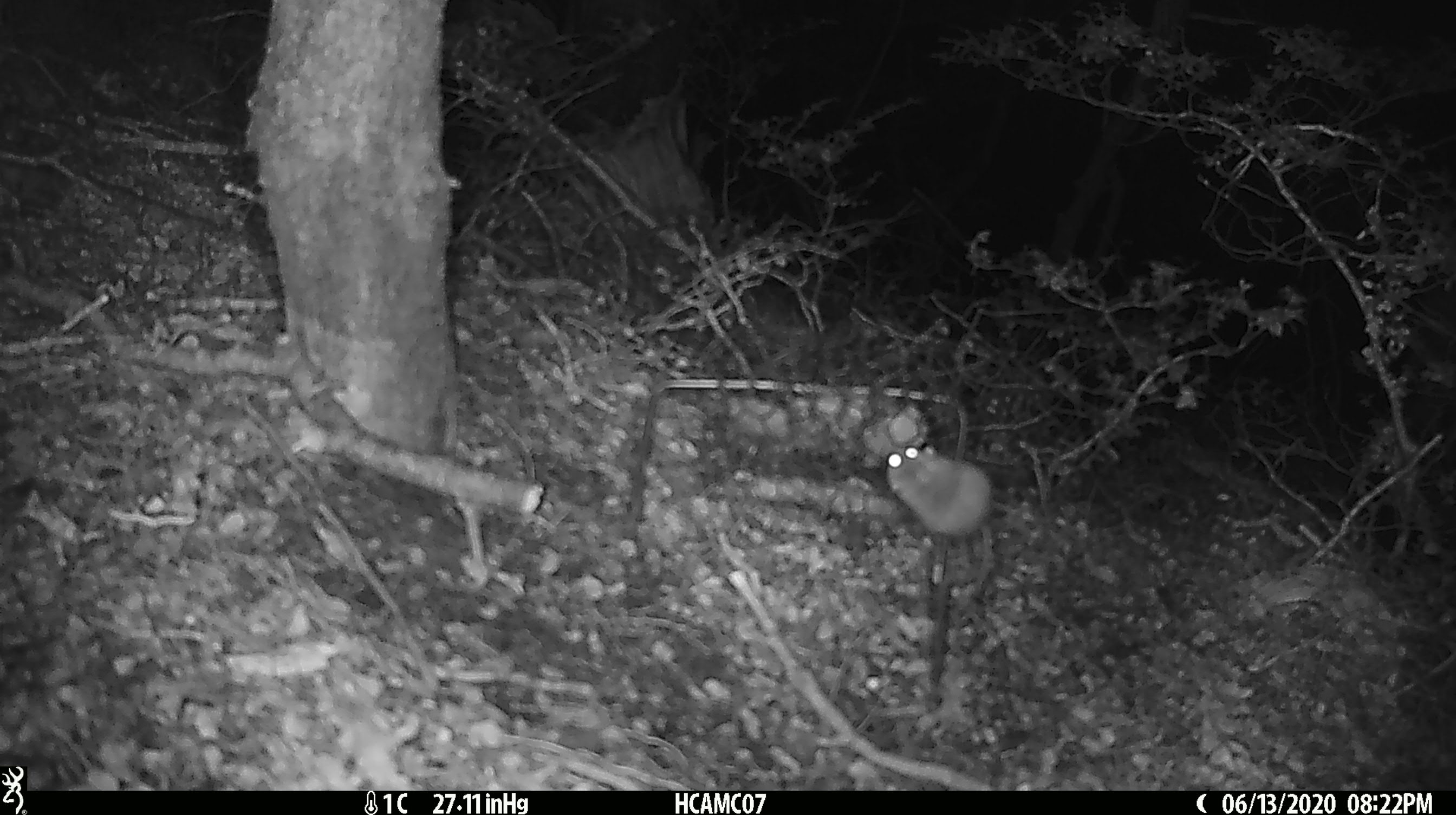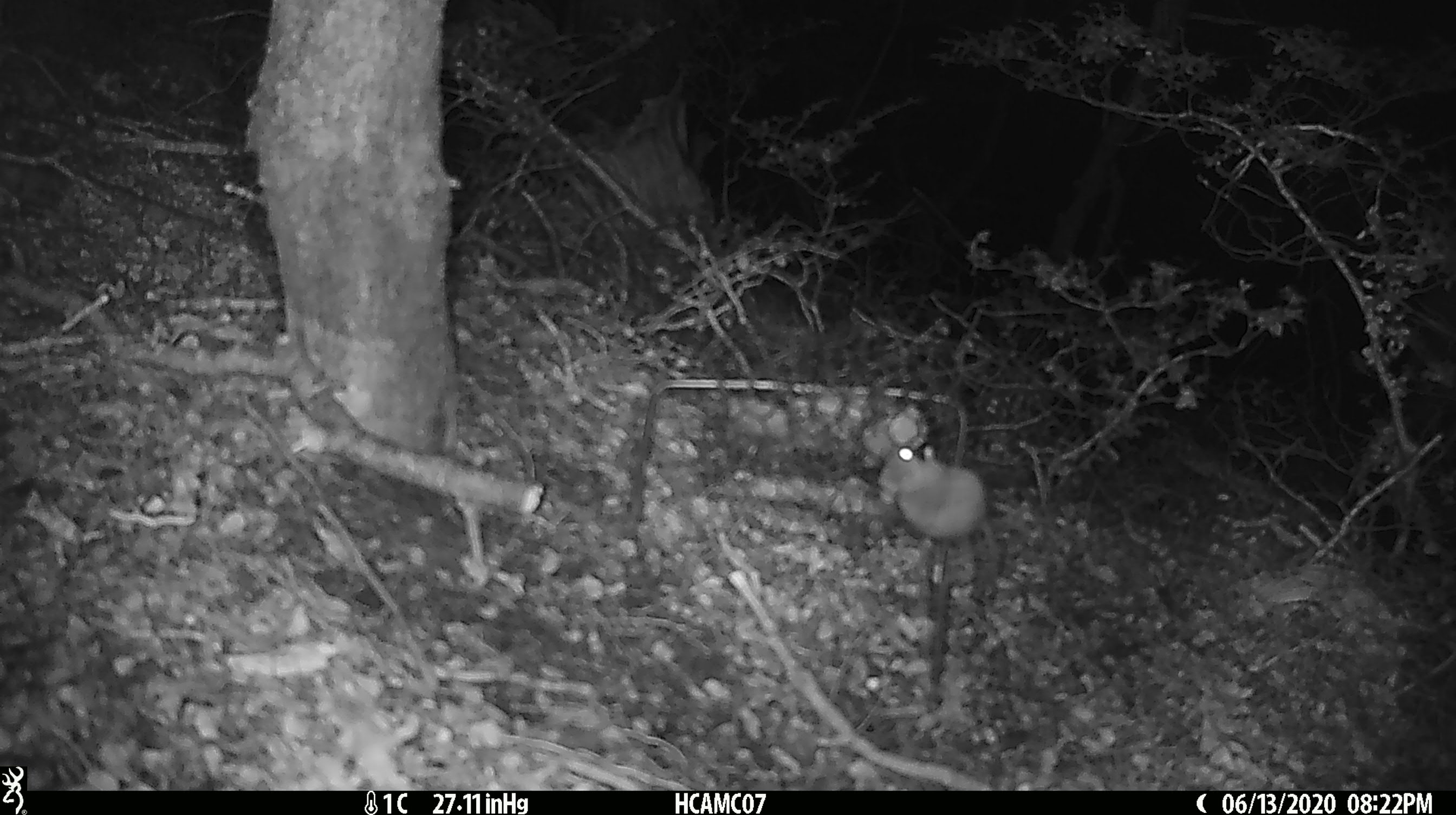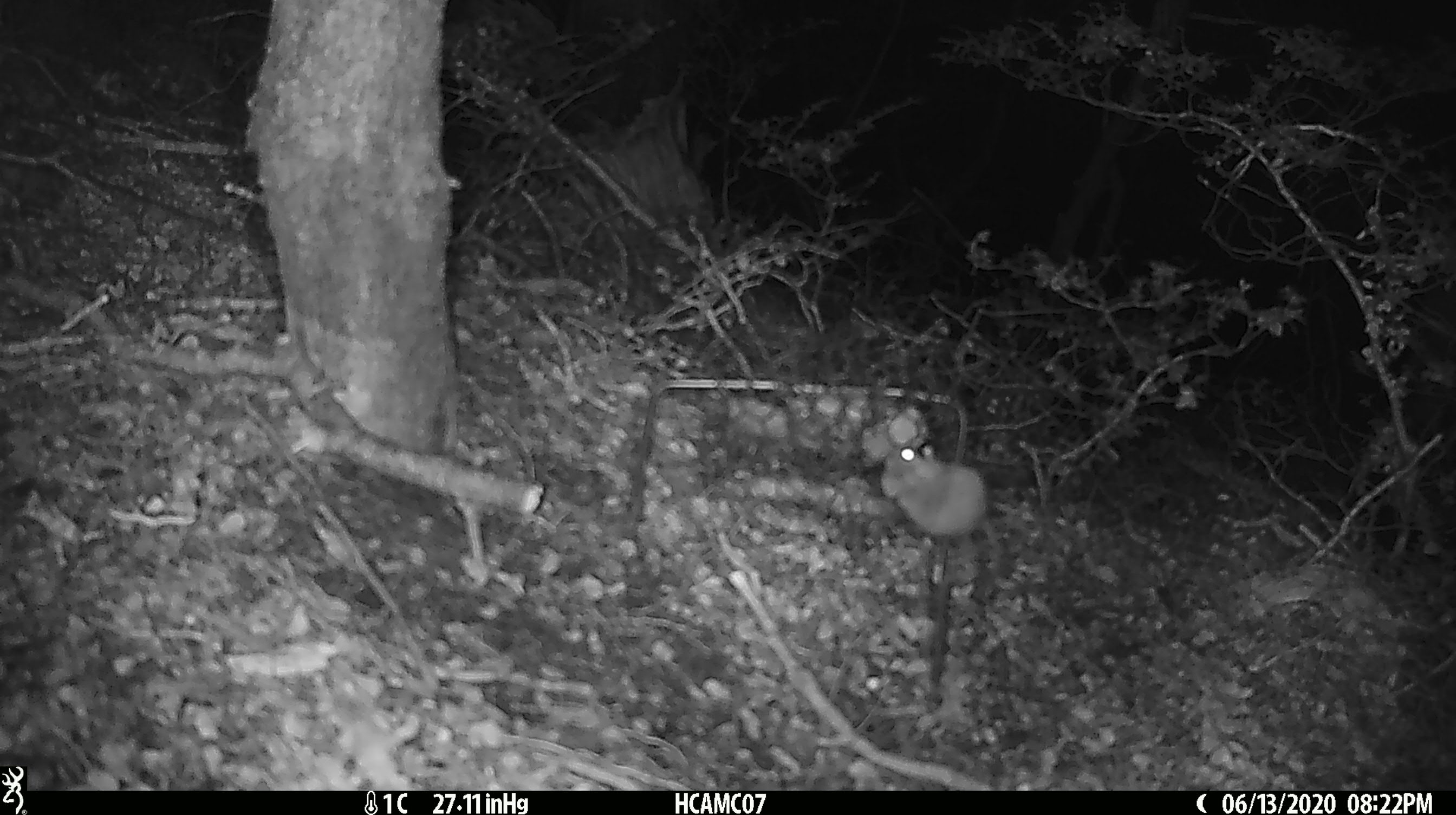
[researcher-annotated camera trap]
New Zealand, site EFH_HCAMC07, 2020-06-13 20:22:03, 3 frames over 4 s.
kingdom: Animalia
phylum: Chordata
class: Mammalia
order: Rodentia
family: Muridae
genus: Mus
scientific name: Mus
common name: mouse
Mouse (Mus).